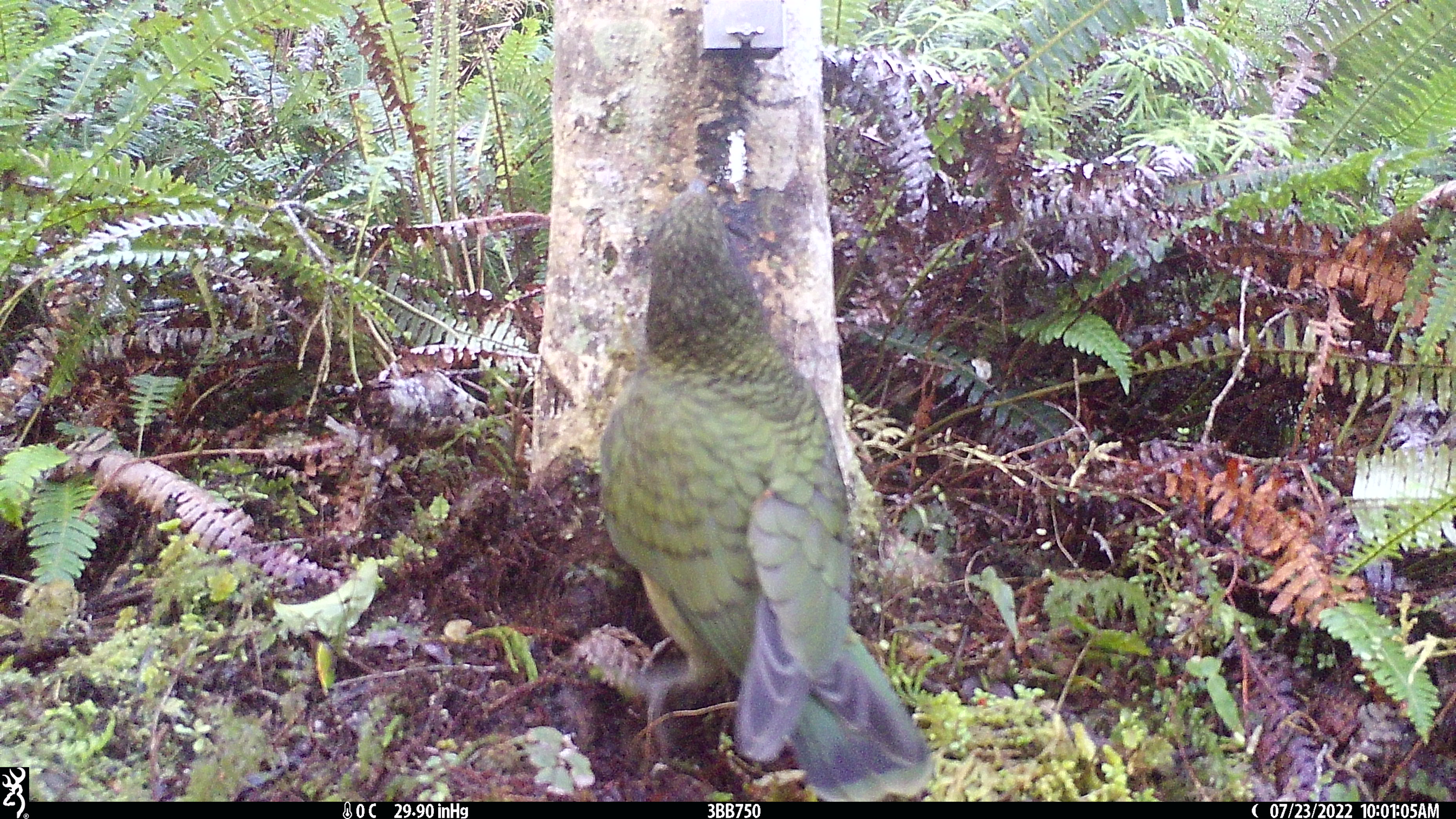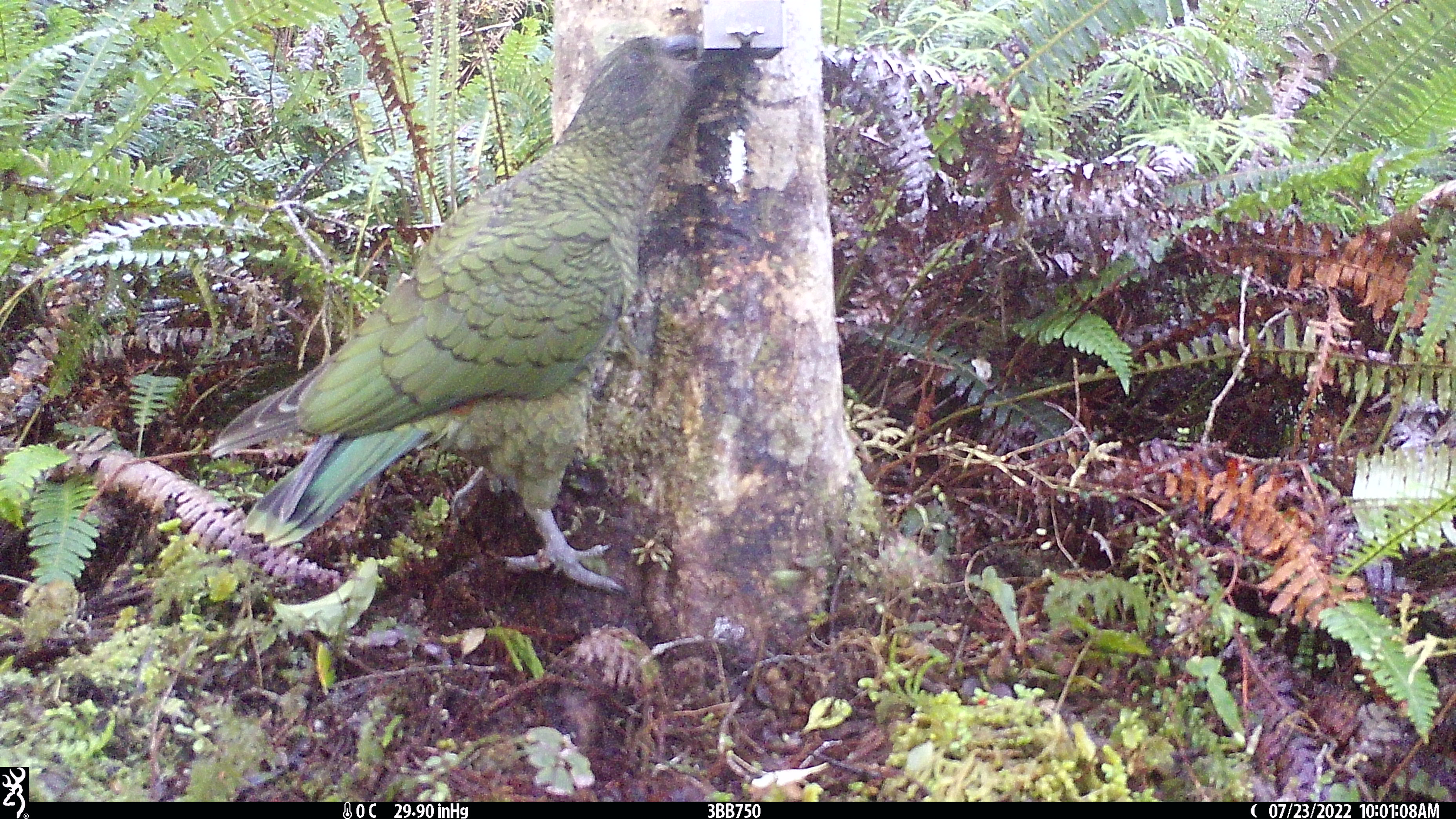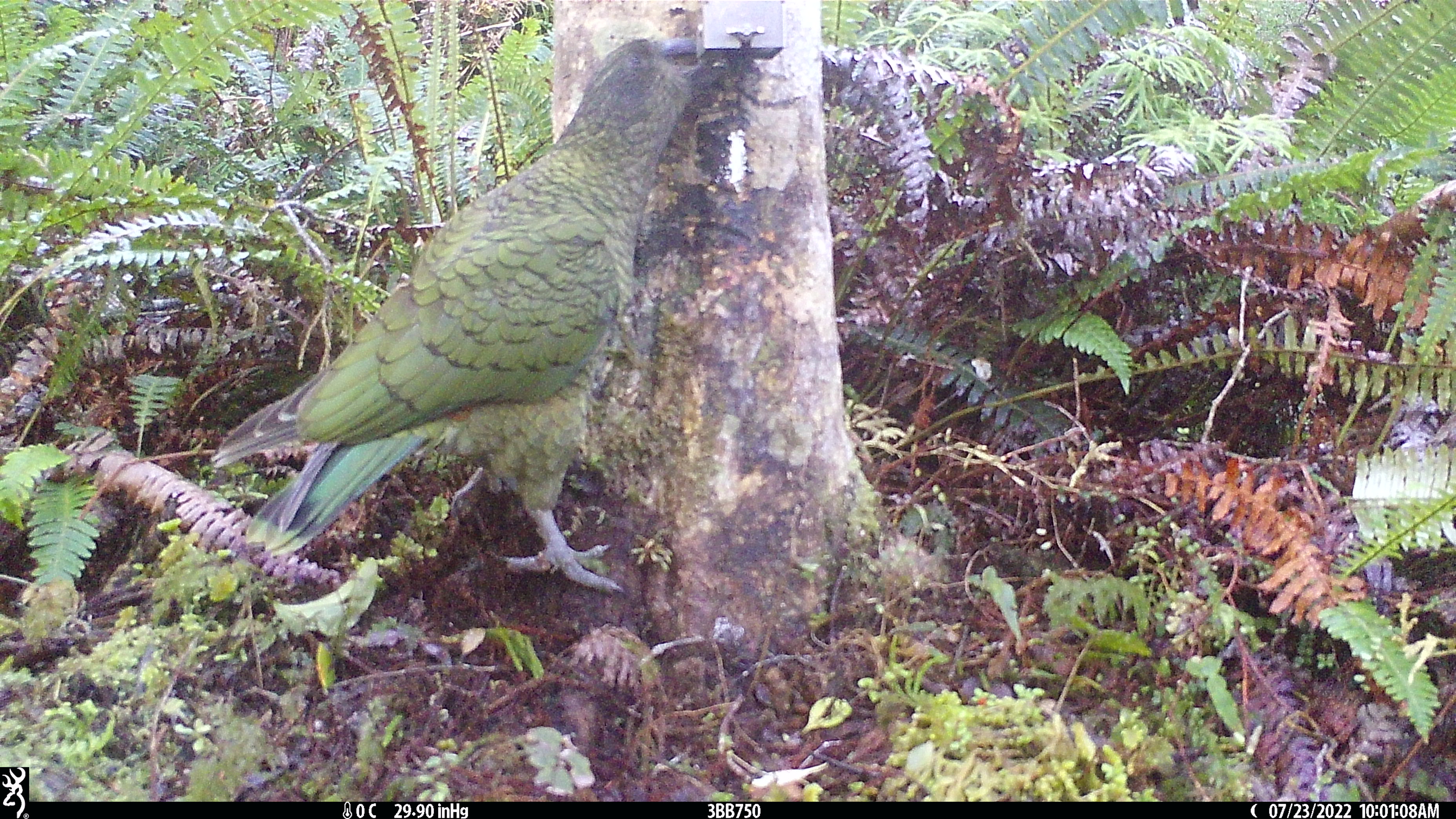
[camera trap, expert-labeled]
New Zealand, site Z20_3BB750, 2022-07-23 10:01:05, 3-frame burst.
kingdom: Animalia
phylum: Chordata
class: Aves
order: Psittaciformes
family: Strigopidae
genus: Nestor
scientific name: Nestor notabilis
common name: kea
Kea (Nestor notabilis).